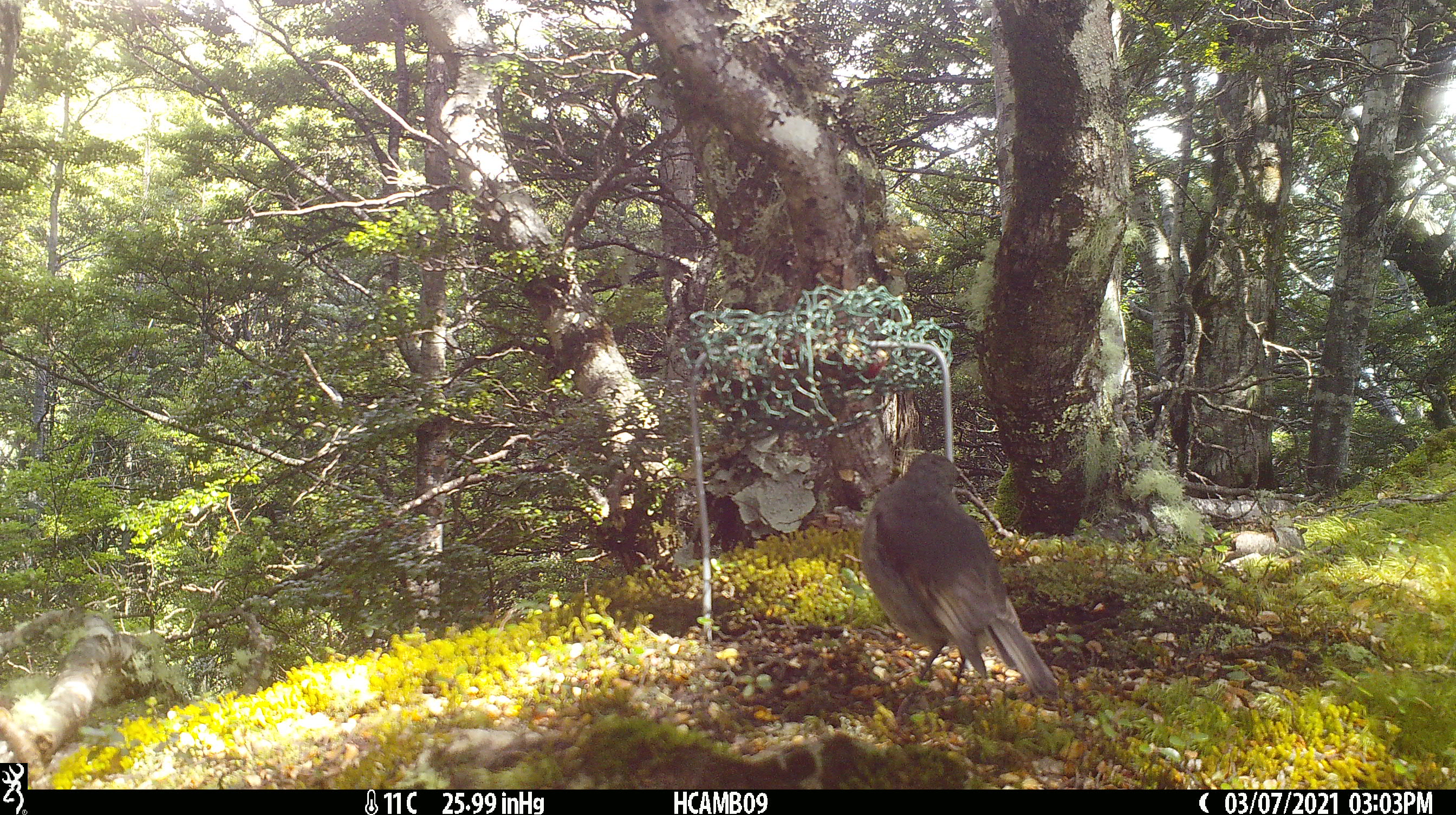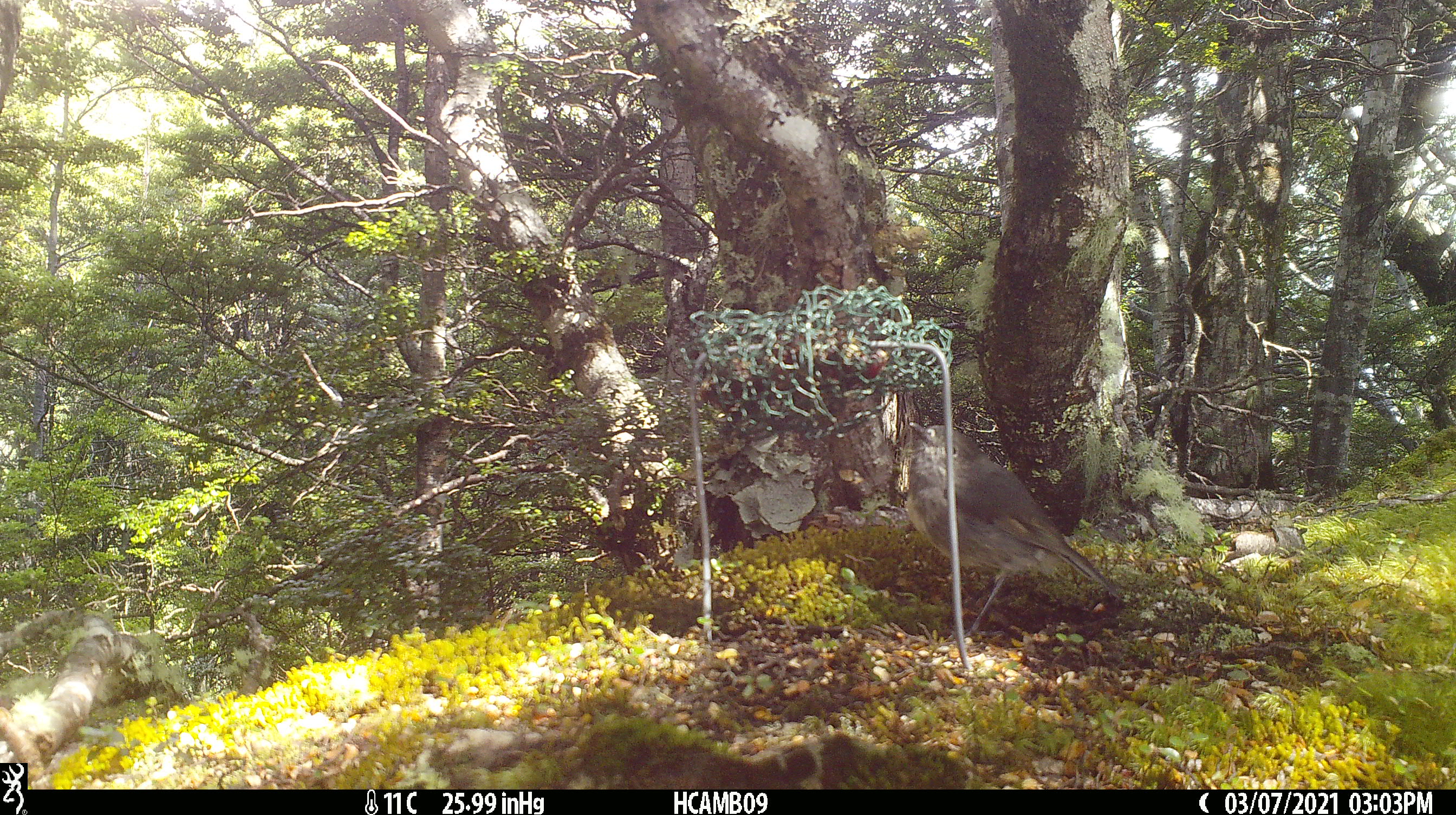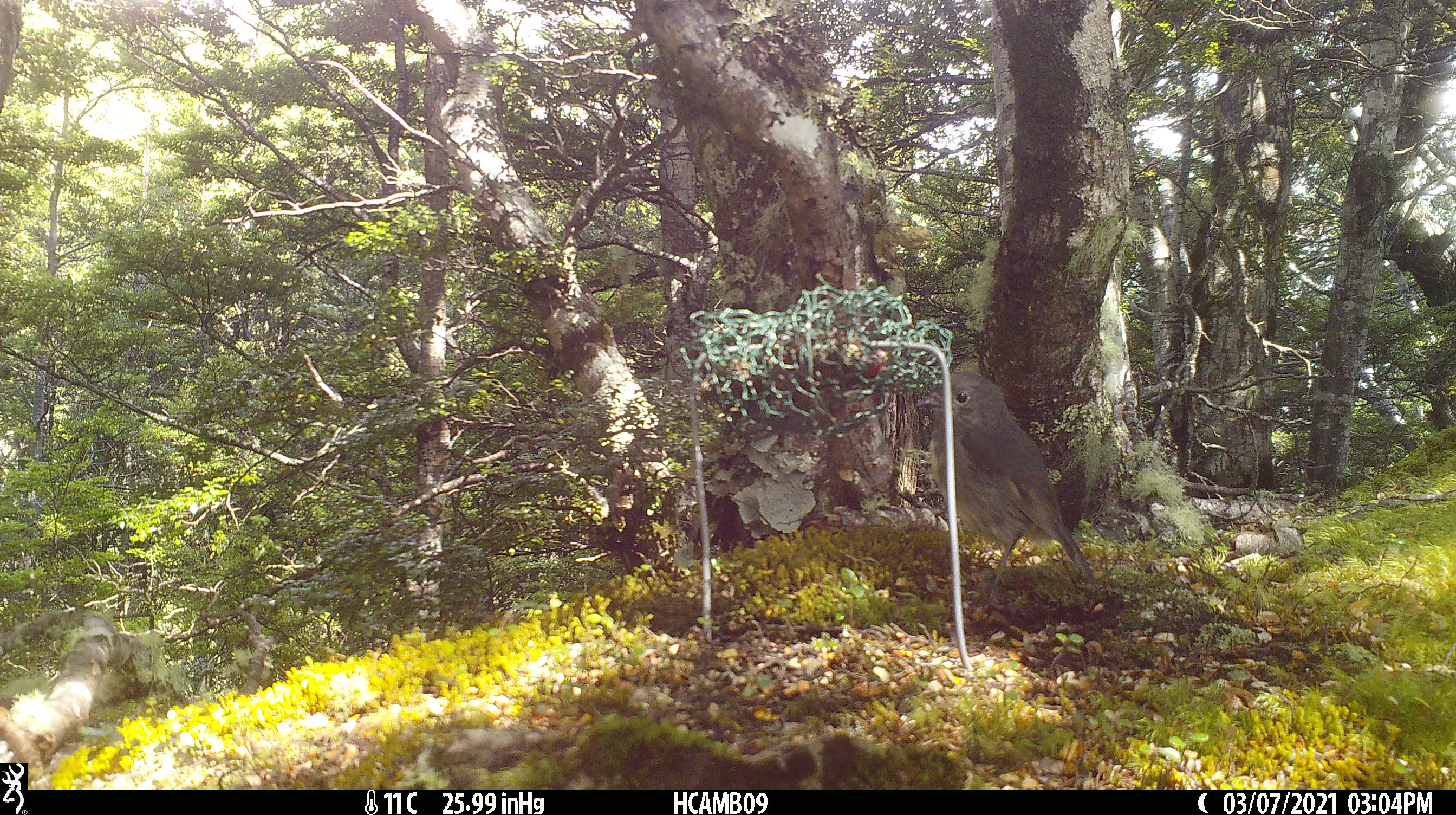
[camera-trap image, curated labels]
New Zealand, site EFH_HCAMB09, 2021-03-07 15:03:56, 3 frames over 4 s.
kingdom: Animalia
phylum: Chordata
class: Aves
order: Passeriformes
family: Petroicidae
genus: Petroica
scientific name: Petroica australis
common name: new zealand robin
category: robin